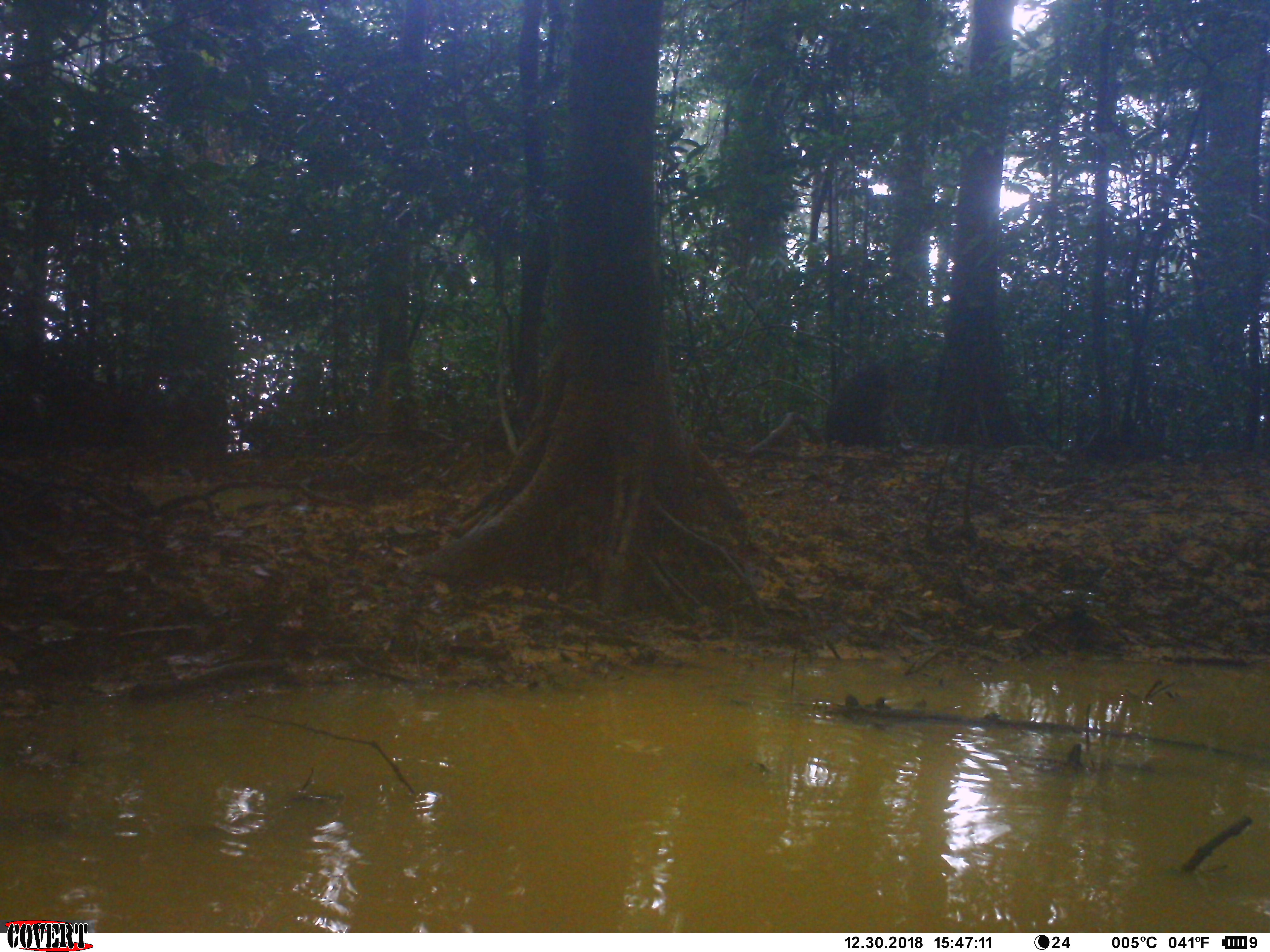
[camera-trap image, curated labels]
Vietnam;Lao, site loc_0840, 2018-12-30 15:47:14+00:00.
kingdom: Animalia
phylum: Chordata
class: Mammalia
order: Primates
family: Cercopithecidae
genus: Macaca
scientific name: Macaca arctoides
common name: stump-tailed macaque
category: stump tailed macaque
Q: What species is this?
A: Stump tailed macaque (stump-tailed macaque) (Macaca arctoides).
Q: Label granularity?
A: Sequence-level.